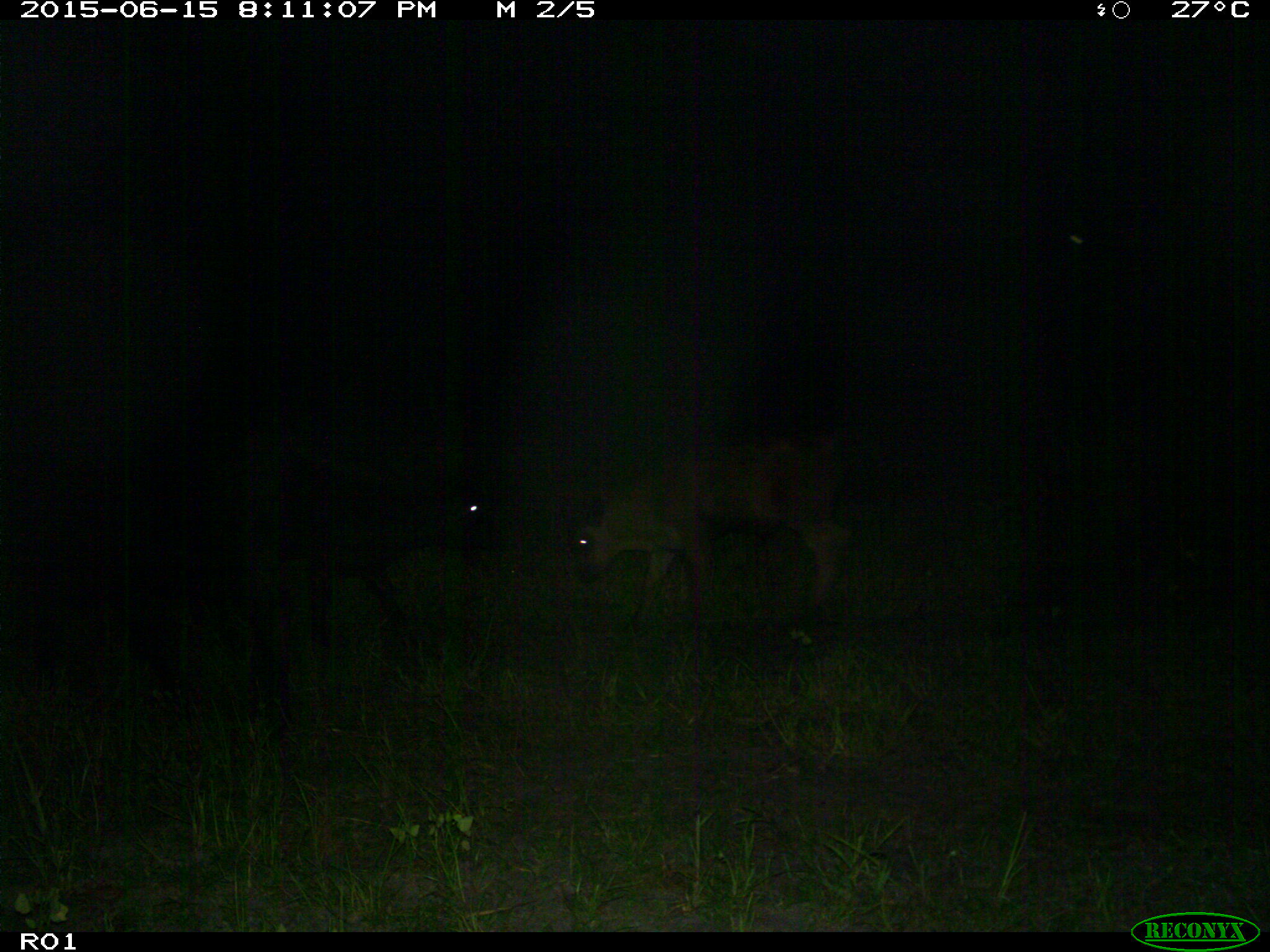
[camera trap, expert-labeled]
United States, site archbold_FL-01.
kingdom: Animalia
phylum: Chordata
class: Mammalia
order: Artiodactyla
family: Bovidae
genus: Bos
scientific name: Bos taurus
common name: domestic cow